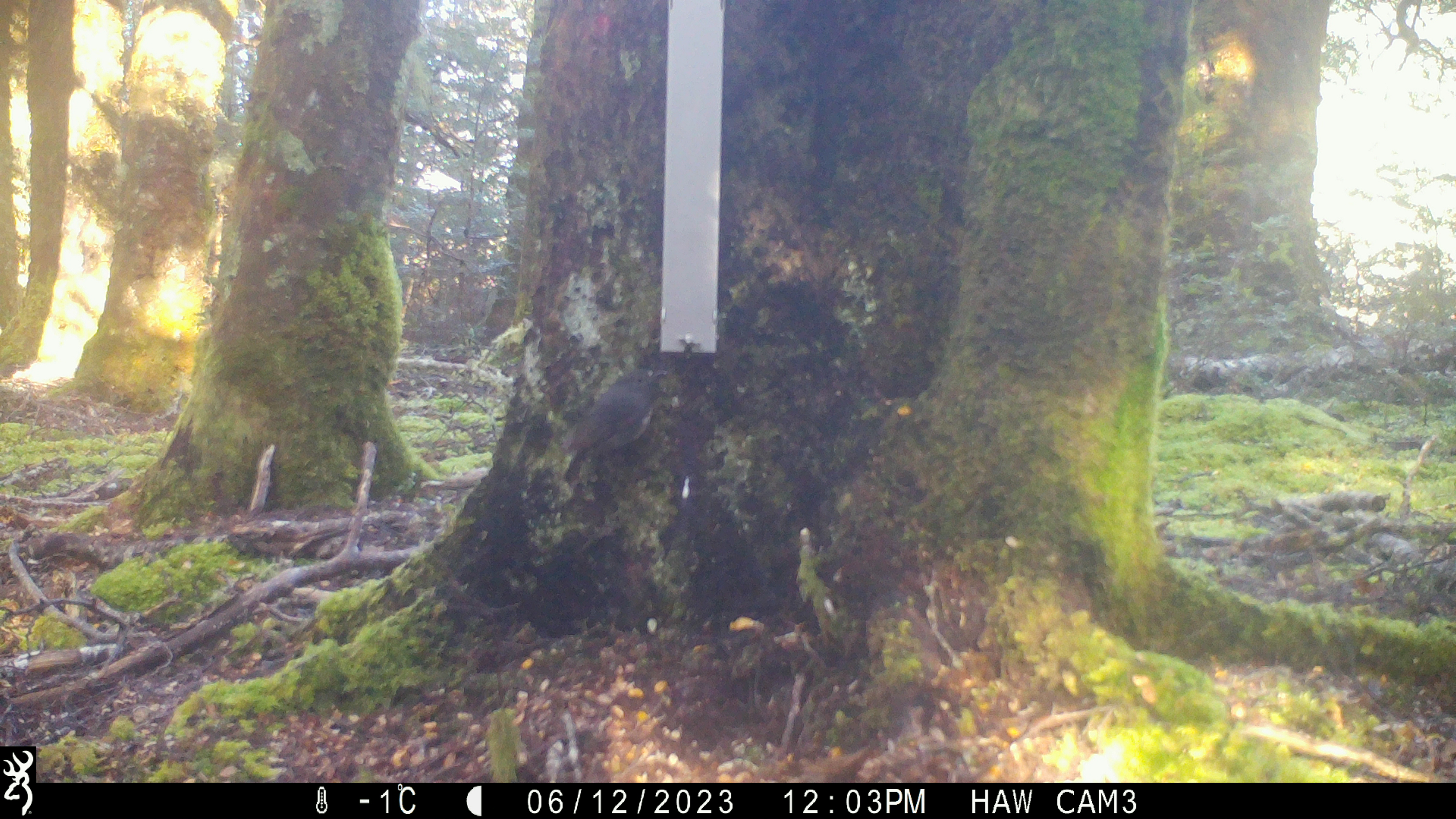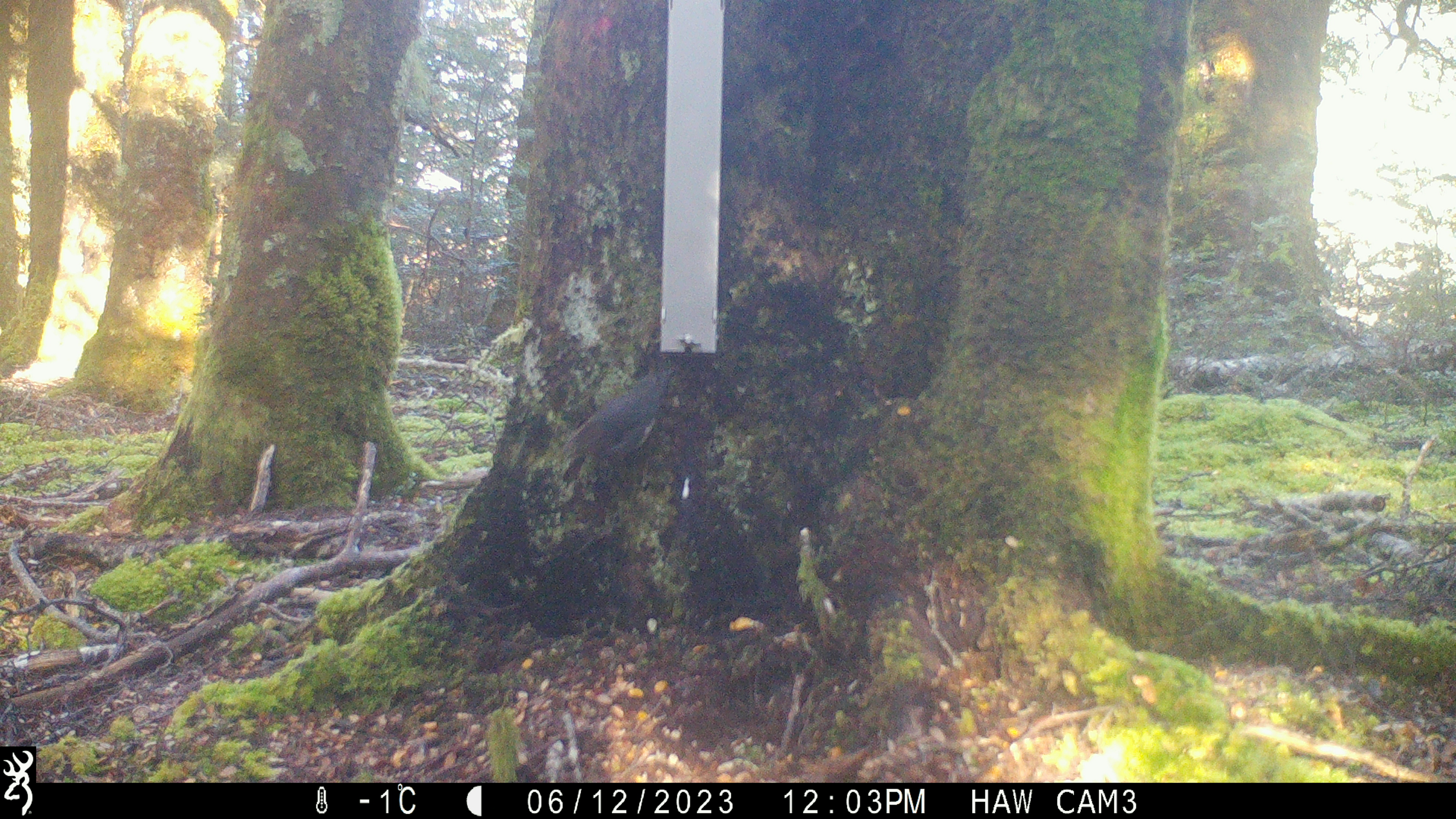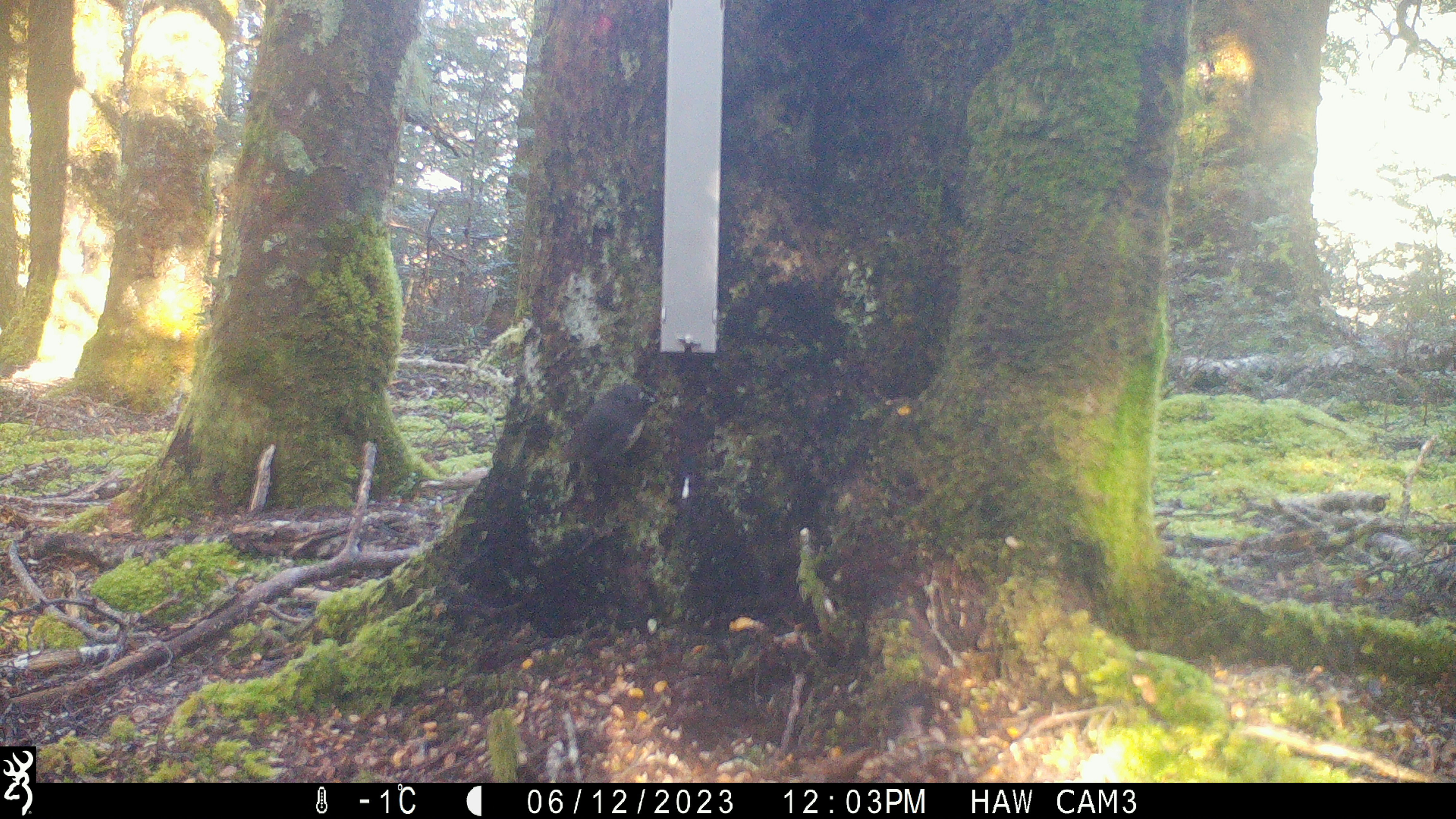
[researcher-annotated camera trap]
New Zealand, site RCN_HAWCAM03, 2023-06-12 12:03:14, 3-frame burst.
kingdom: Animalia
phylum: Chordata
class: Aves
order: Passeriformes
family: Petroicidae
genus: Petroica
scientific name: Petroica australis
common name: new zealand robin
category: robin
Robin (new zealand robin) (Petroica australis).